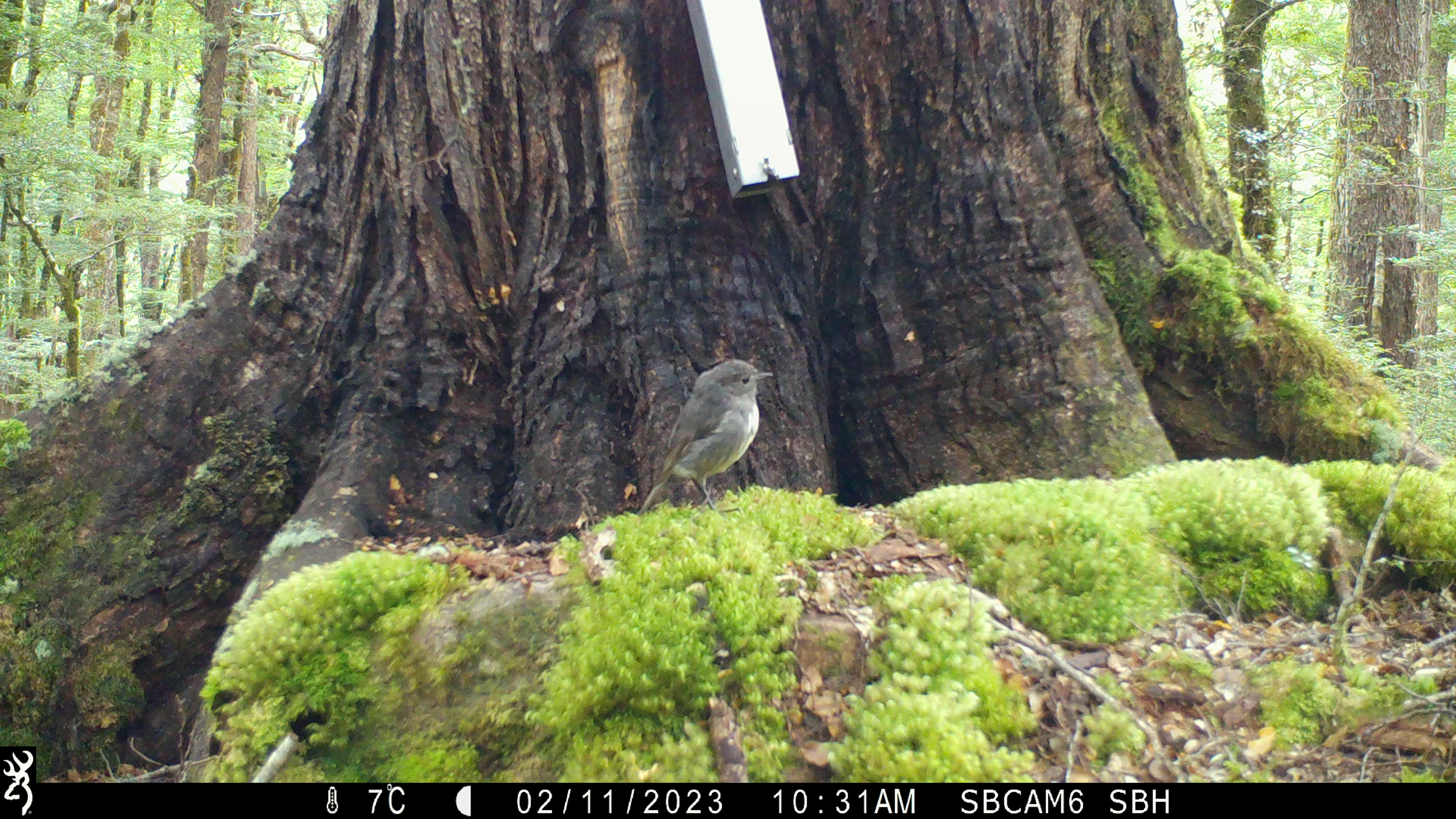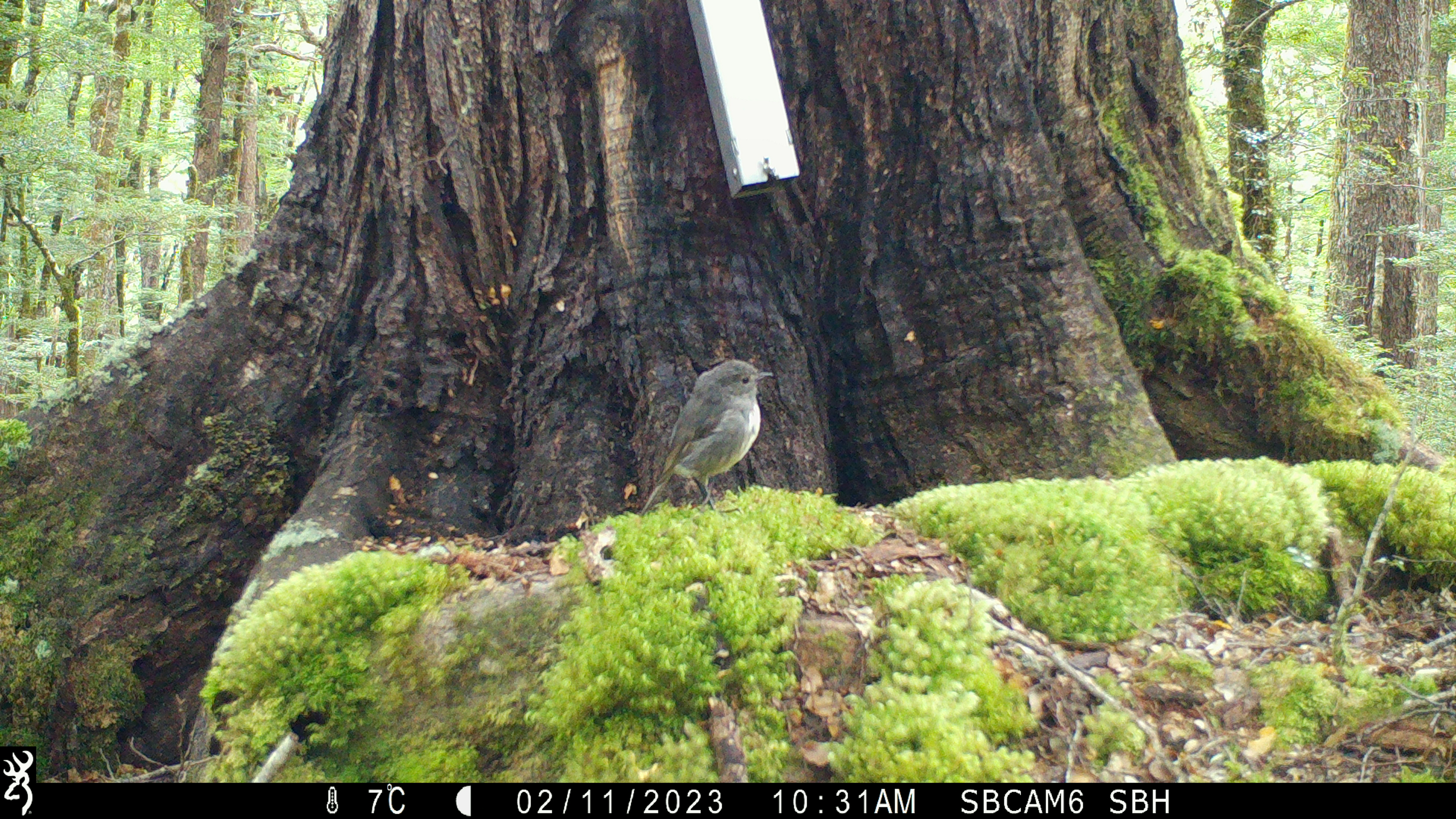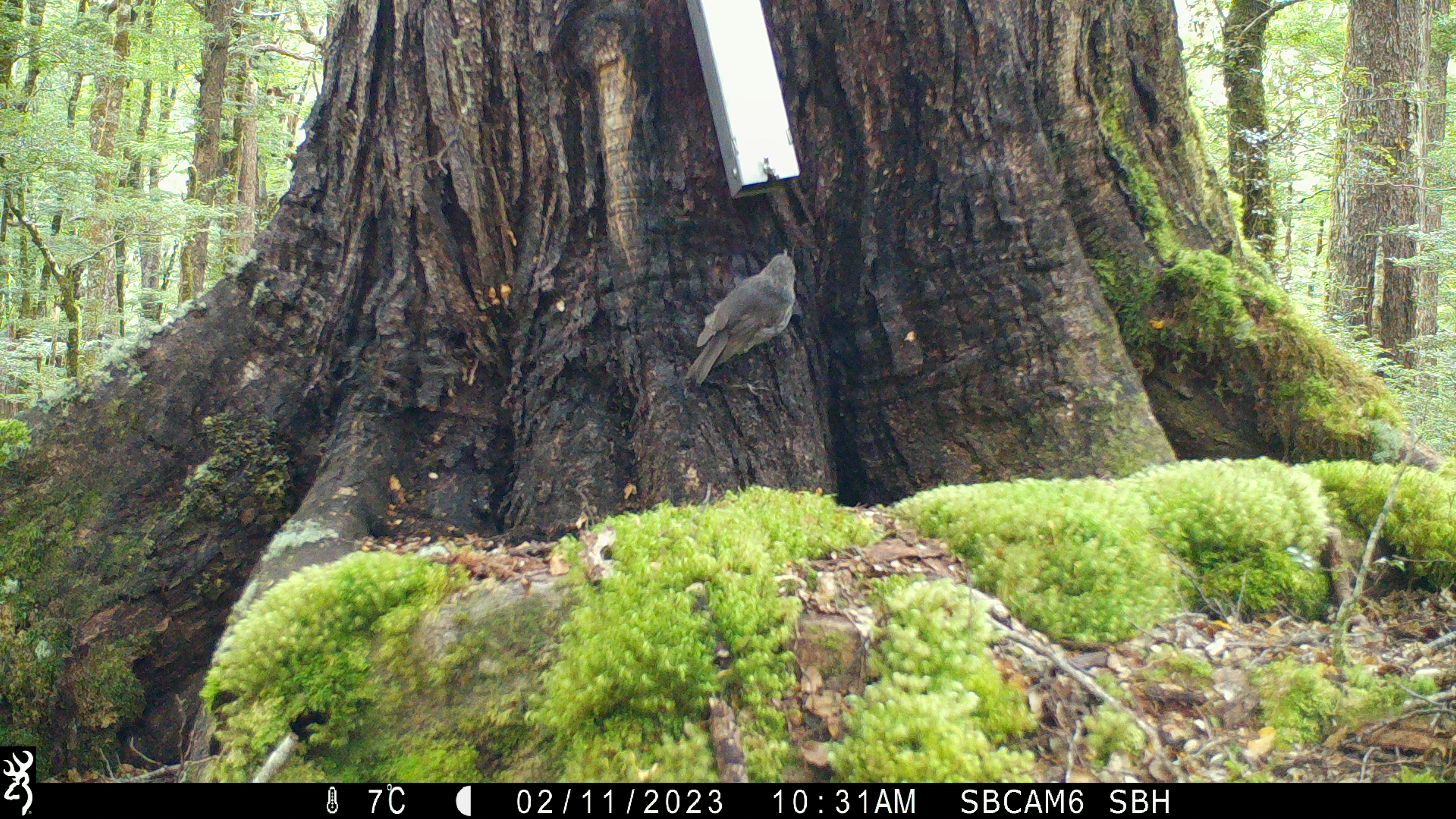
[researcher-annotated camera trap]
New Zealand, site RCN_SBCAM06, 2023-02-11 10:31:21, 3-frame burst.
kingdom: Animalia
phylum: Chordata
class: Aves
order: Passeriformes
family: Petroicidae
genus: Petroica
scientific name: Petroica australis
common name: new zealand robin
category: robin